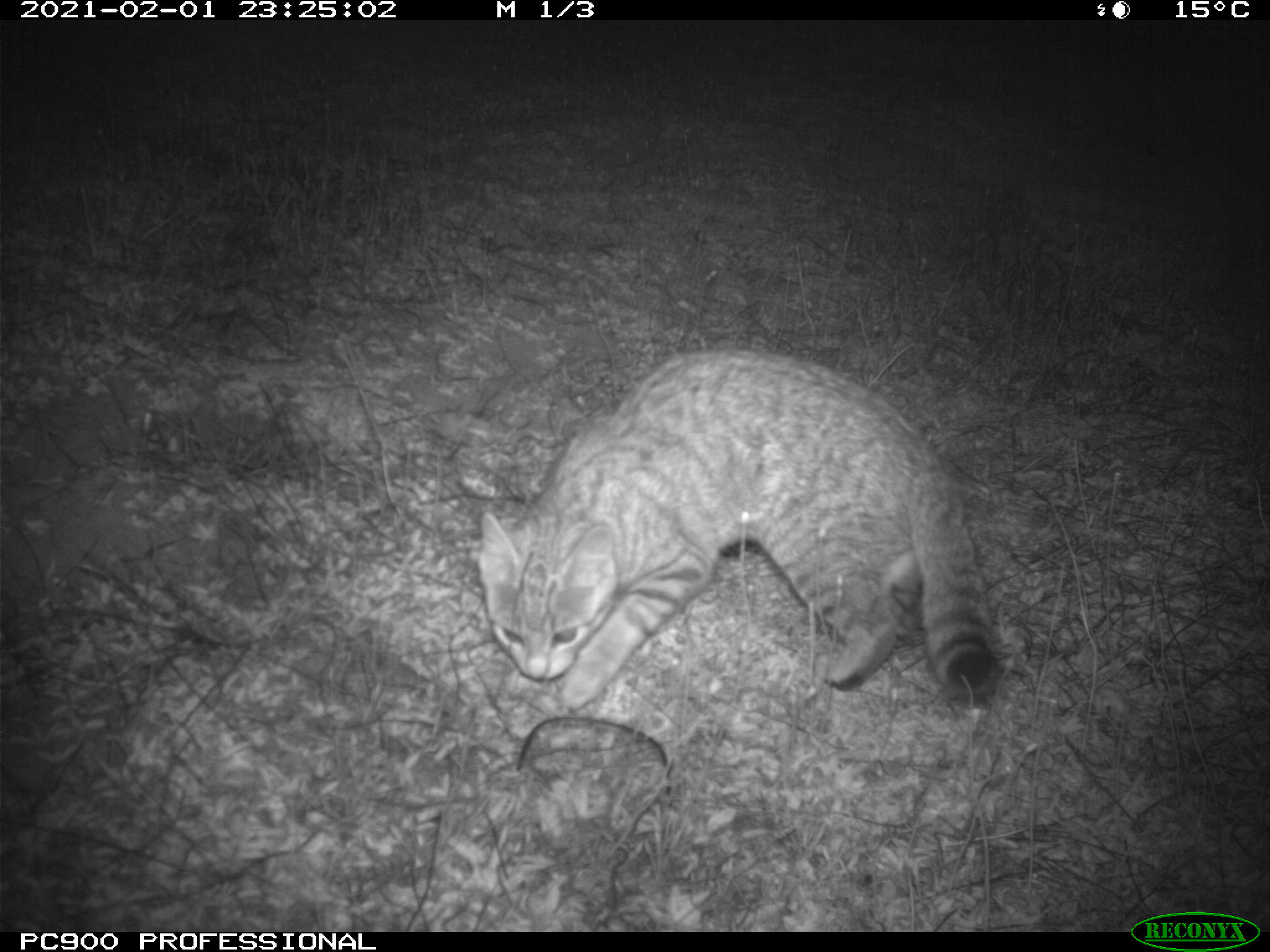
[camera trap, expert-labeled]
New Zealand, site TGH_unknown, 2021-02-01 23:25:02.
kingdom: Animalia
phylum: Chordata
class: Mammalia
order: Carnivora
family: Felidae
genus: Felis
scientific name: Felis catus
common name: domestic cat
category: cat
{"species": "cat (domestic cat) (Felis catus)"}